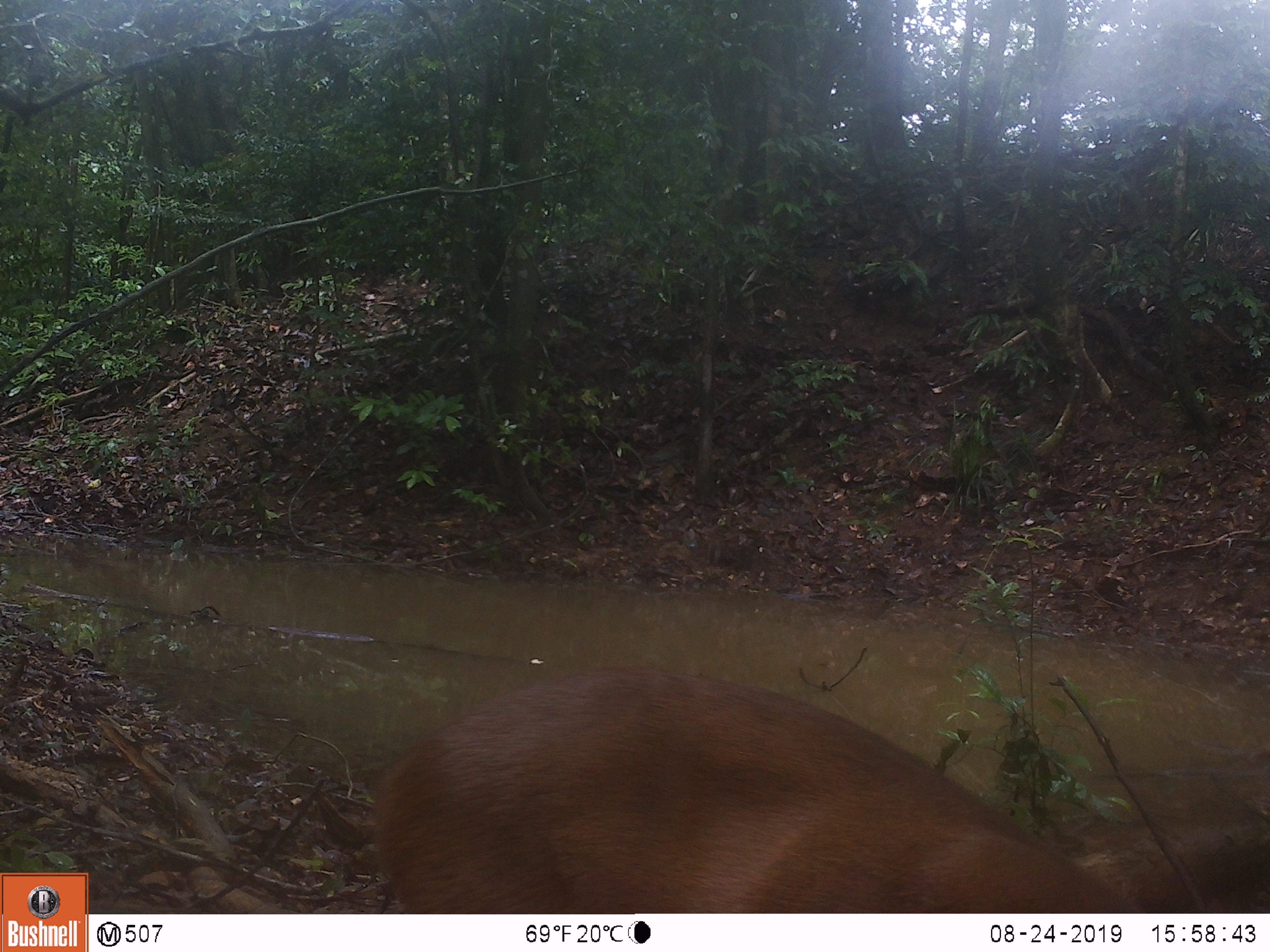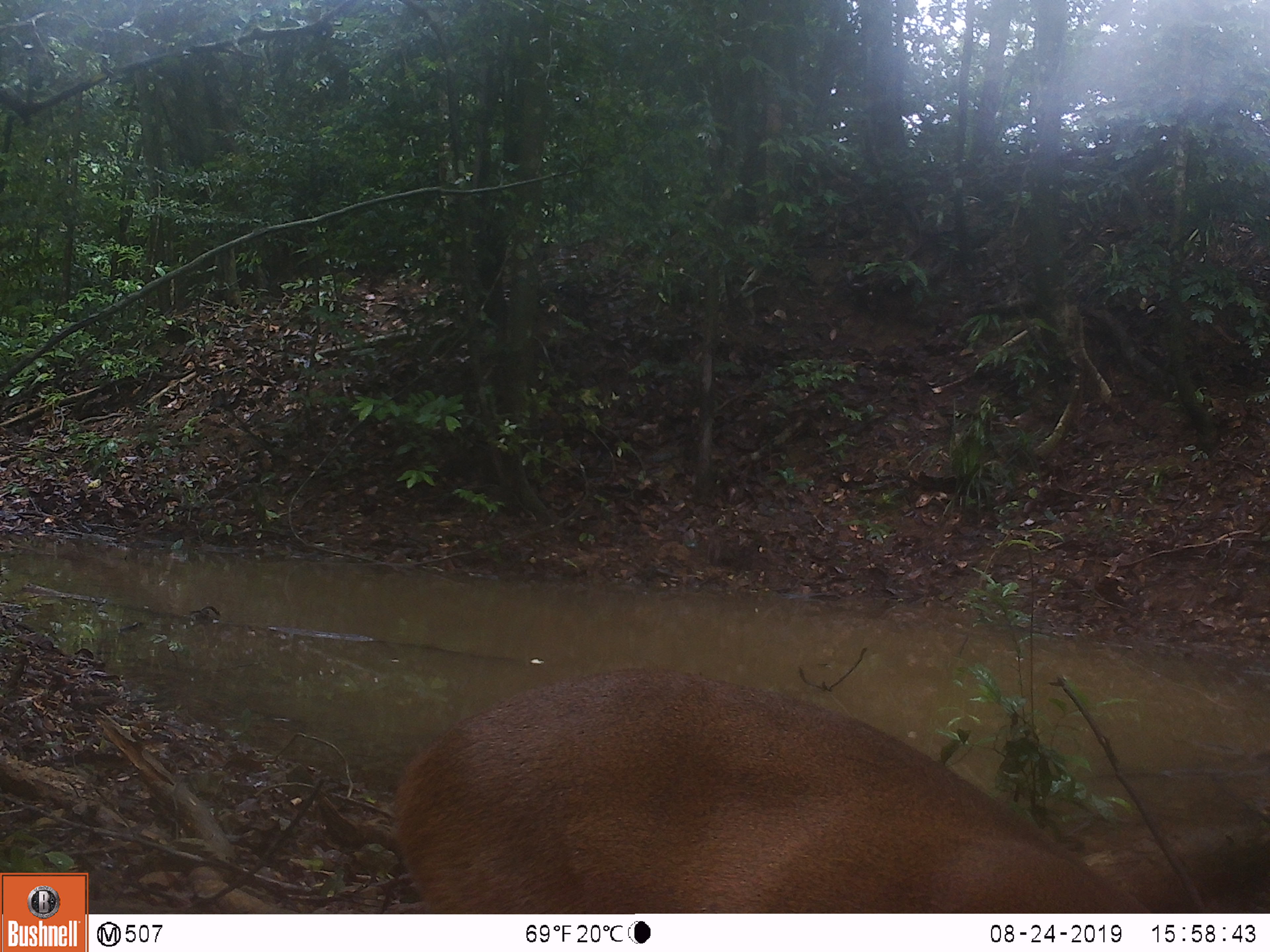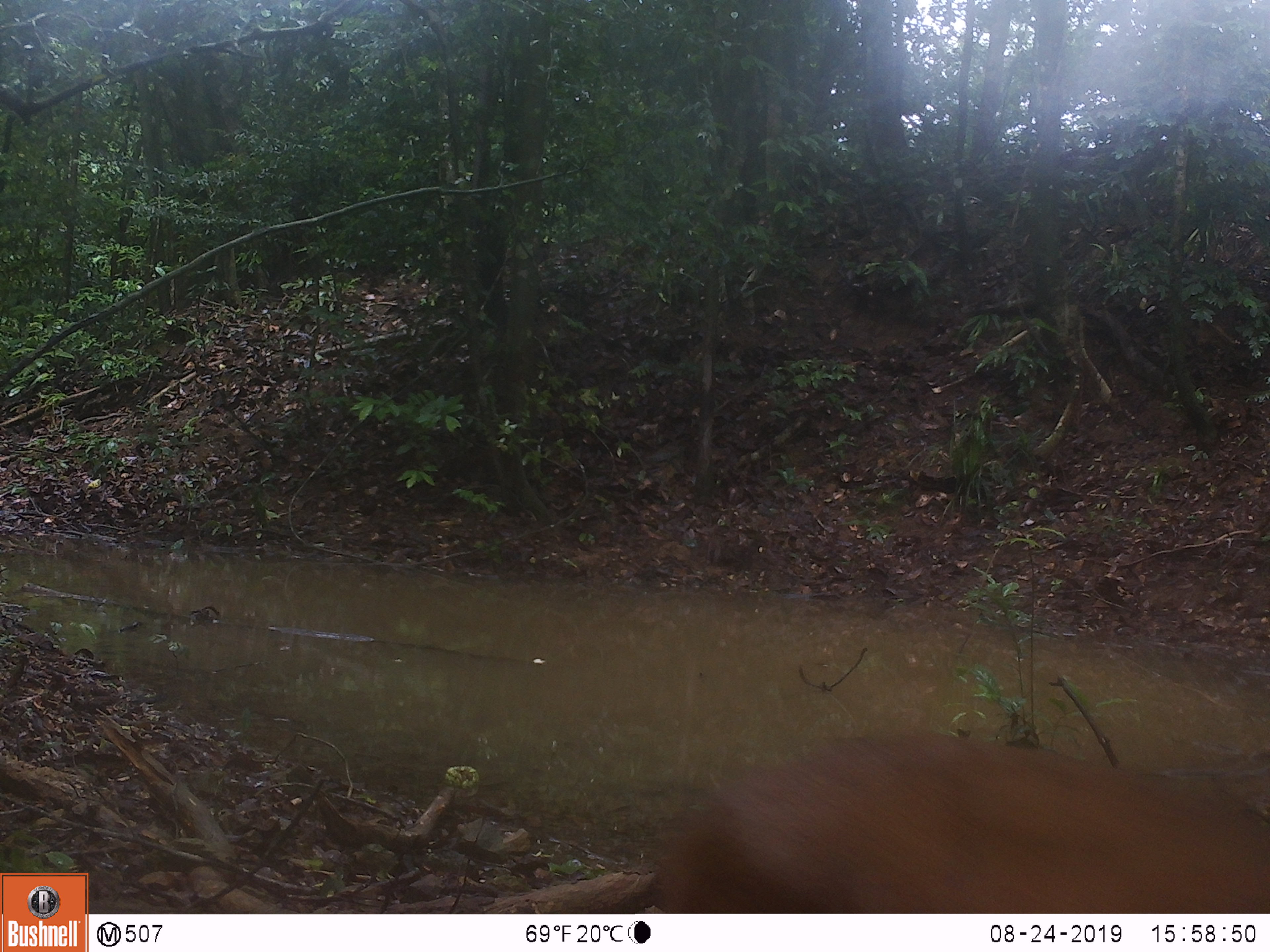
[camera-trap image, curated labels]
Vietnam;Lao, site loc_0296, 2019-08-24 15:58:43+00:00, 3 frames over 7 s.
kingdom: Animalia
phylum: Chordata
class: Mammalia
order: Artiodactyla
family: Cervidae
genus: Muntiacus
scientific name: Muntiacus vuquangensis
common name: large-antlered muntjac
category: large antlered muntjac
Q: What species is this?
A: Large antlered muntjac (large-antlered muntjac) (Muntiacus vuquangensis).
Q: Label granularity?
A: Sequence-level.